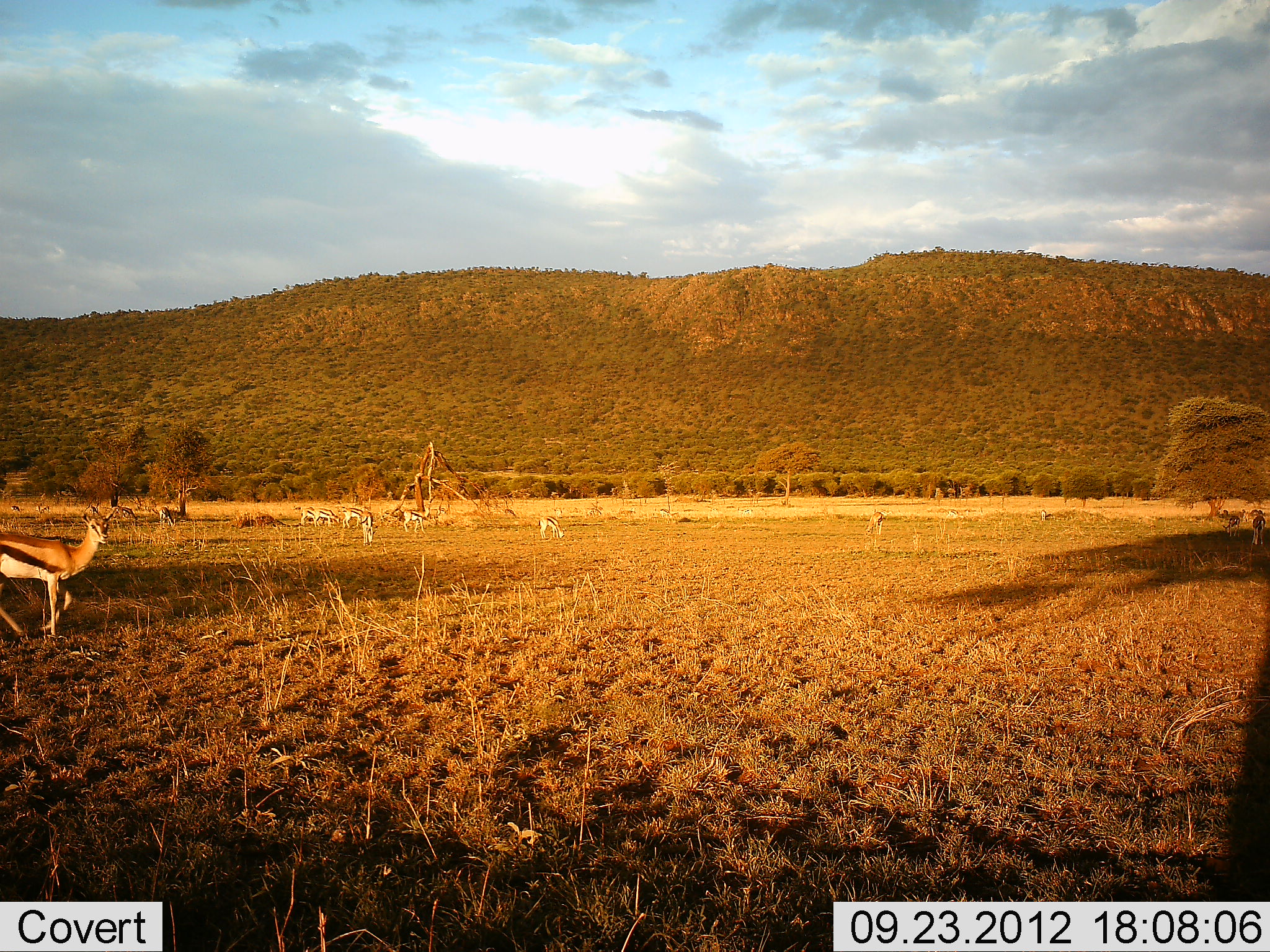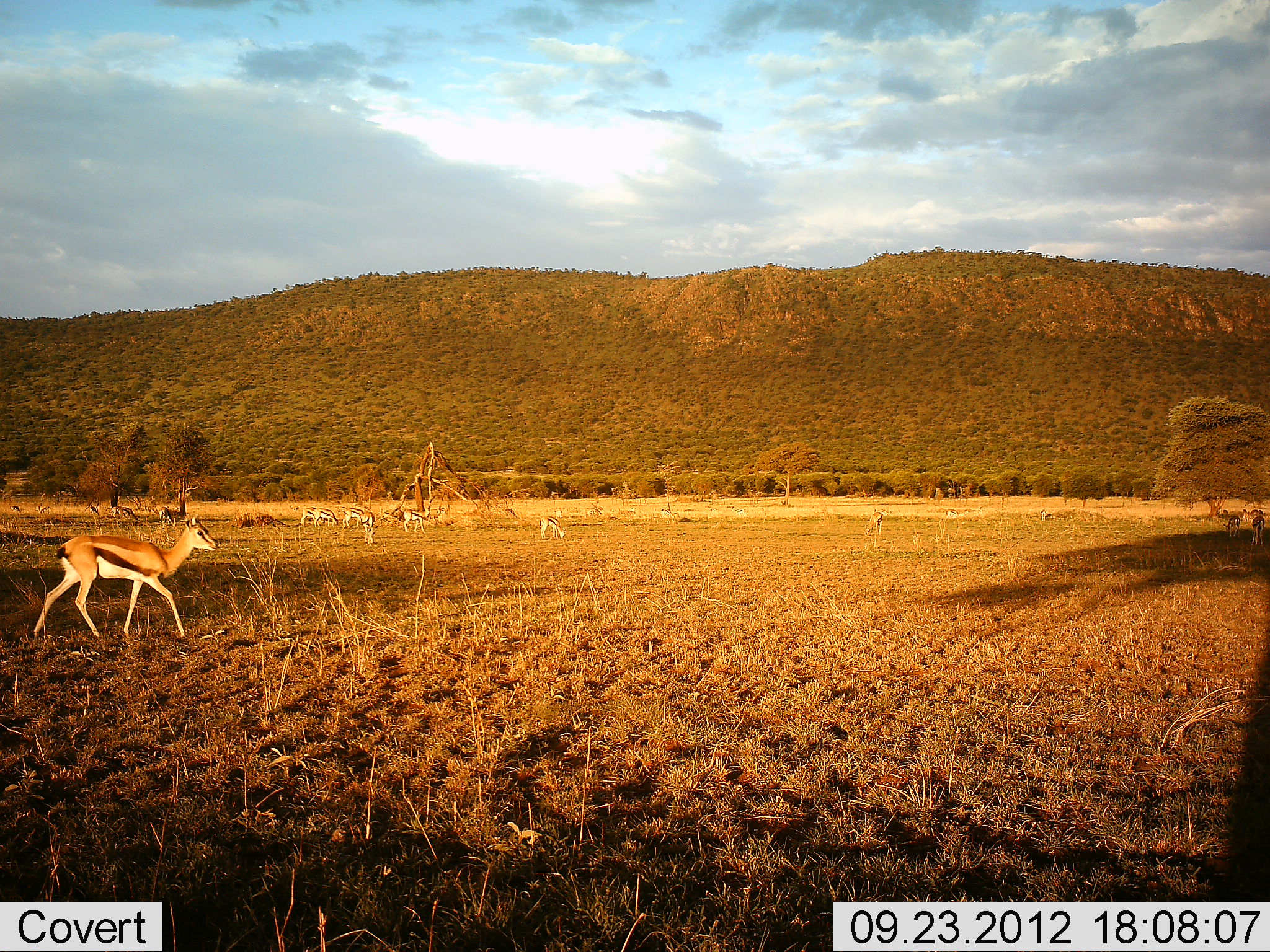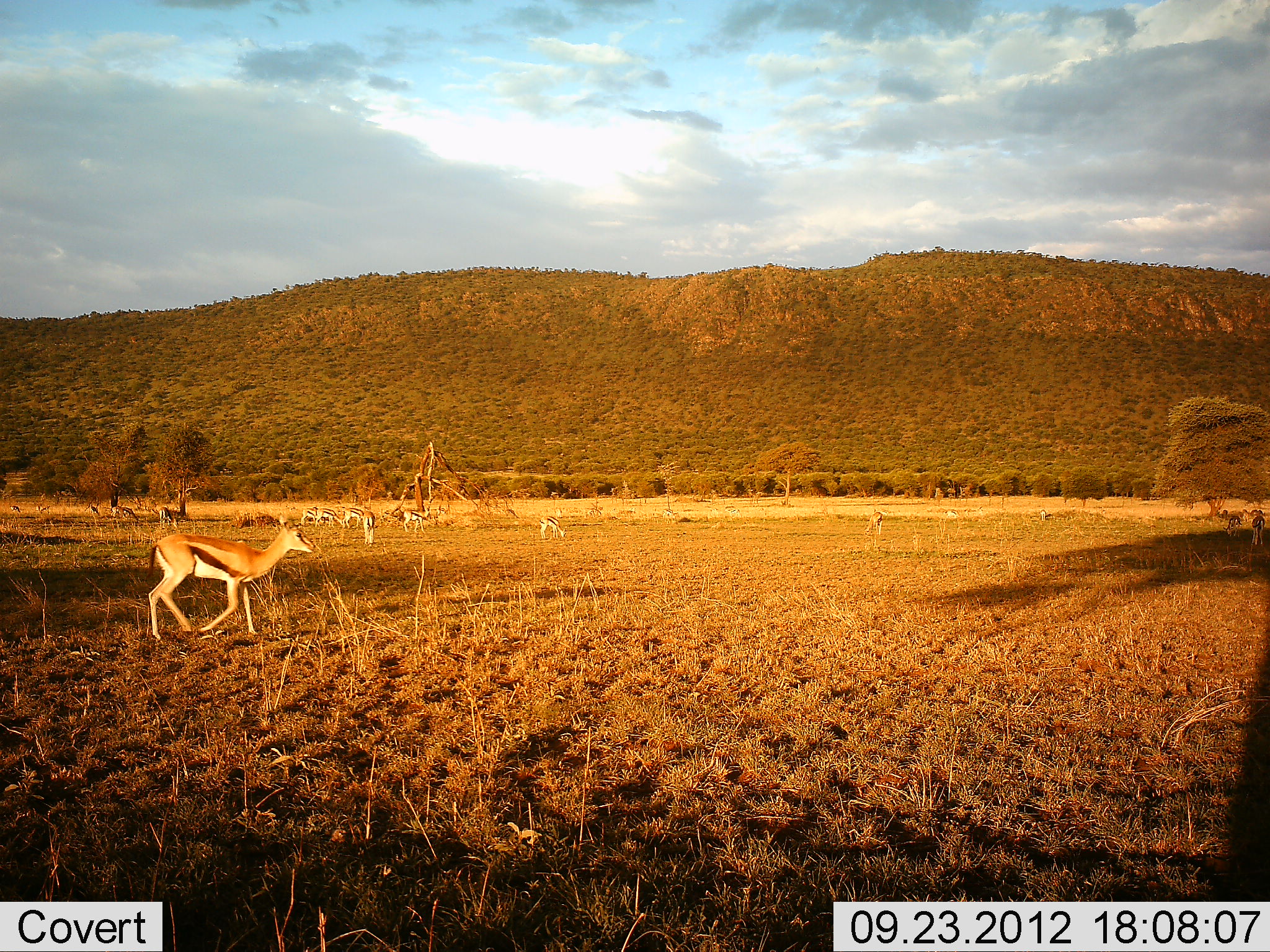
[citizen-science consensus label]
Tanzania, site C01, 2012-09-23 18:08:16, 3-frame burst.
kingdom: Animalia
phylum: Chordata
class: Mammalia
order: Artiodactyla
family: Bovidae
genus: Eudorcas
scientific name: Eudorcas thomsonii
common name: thomson's gazelle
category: gazellethomsons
Gazellethomsons (thomson's gazelle) (Eudorcas thomsonii), count 8. Behavior (volunteer vote fractions): standing 60%, resting 0%, moving 60%, interacting 0%. Young present (vote fraction): 0%. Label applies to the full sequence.